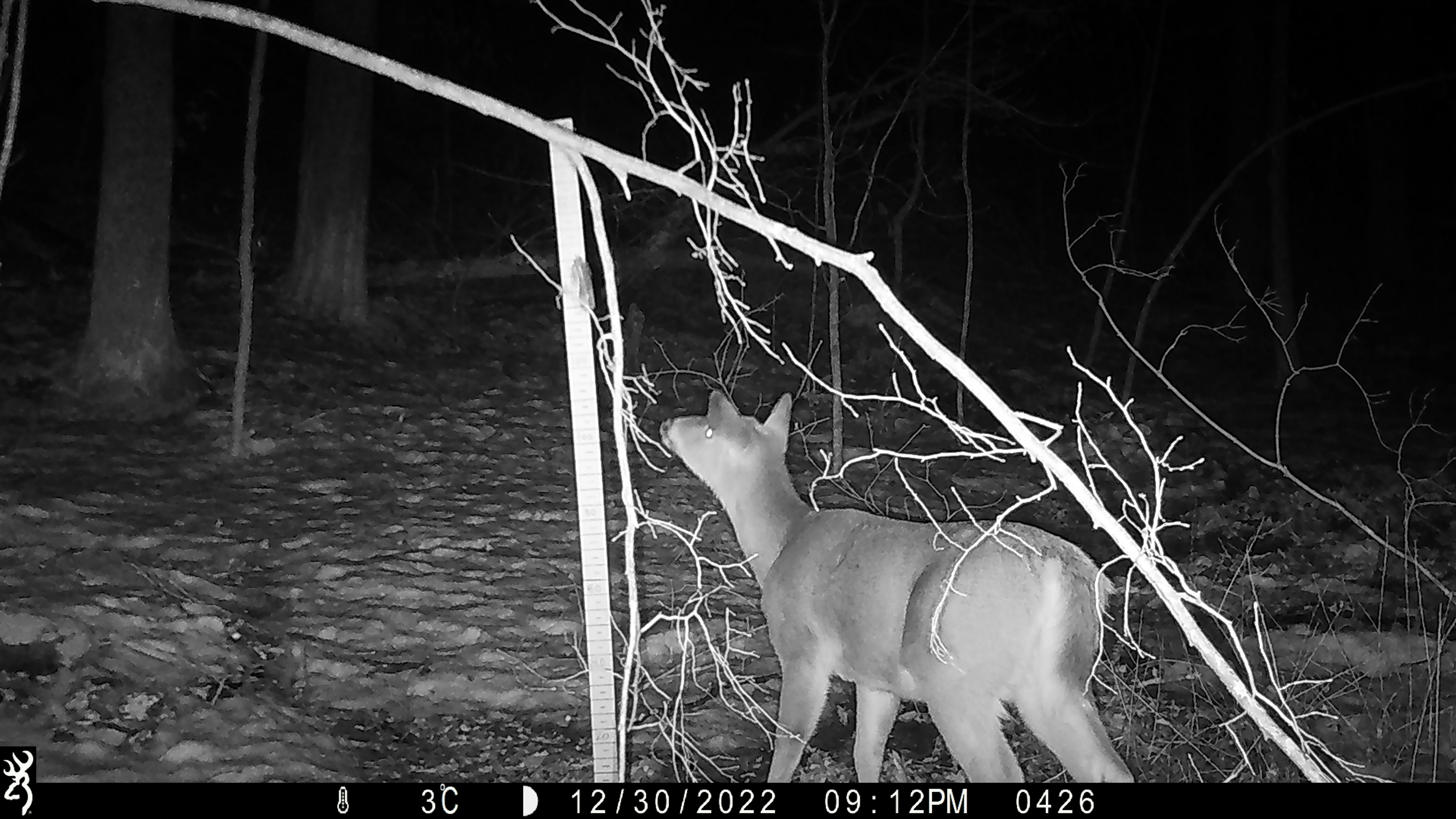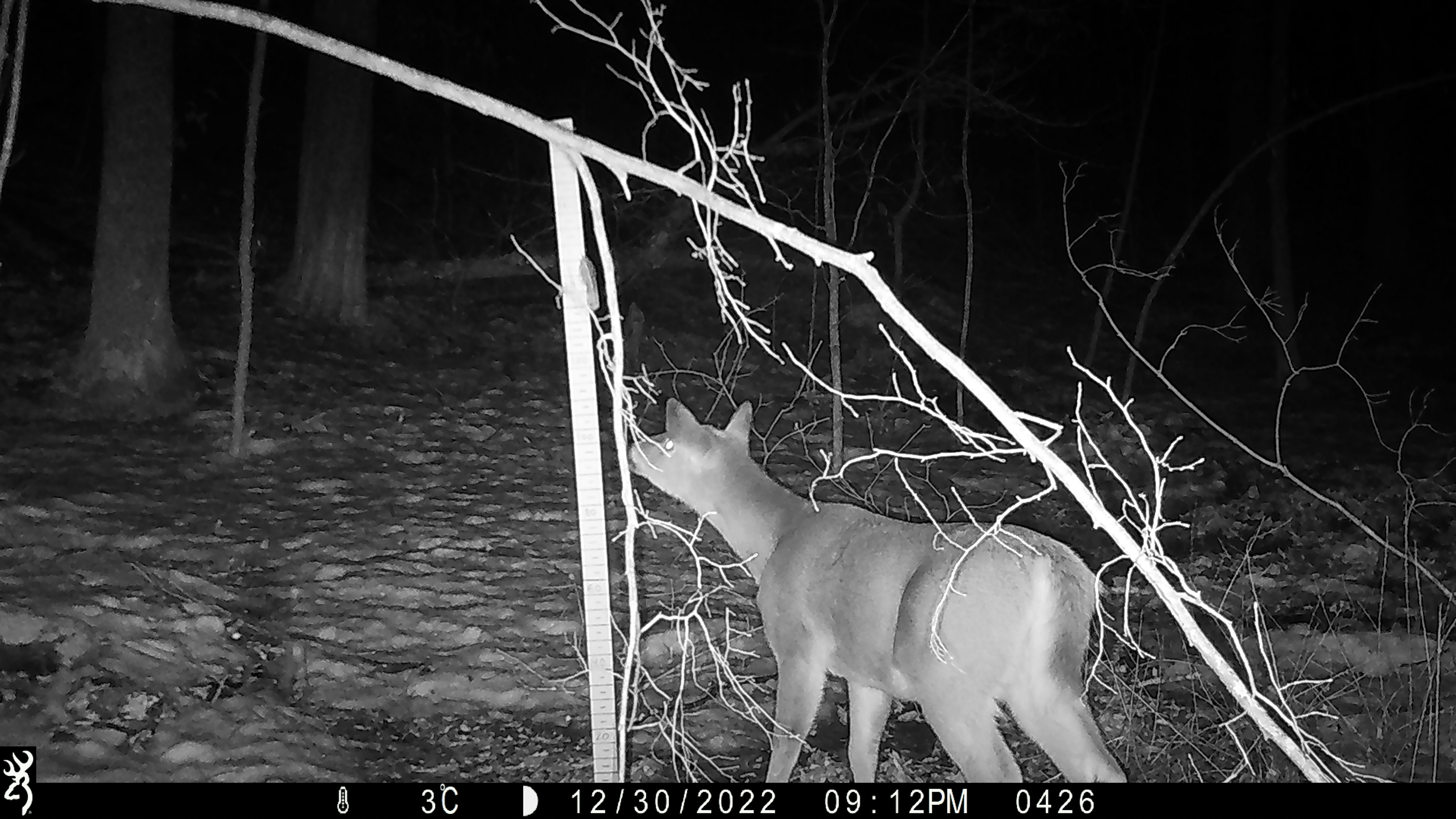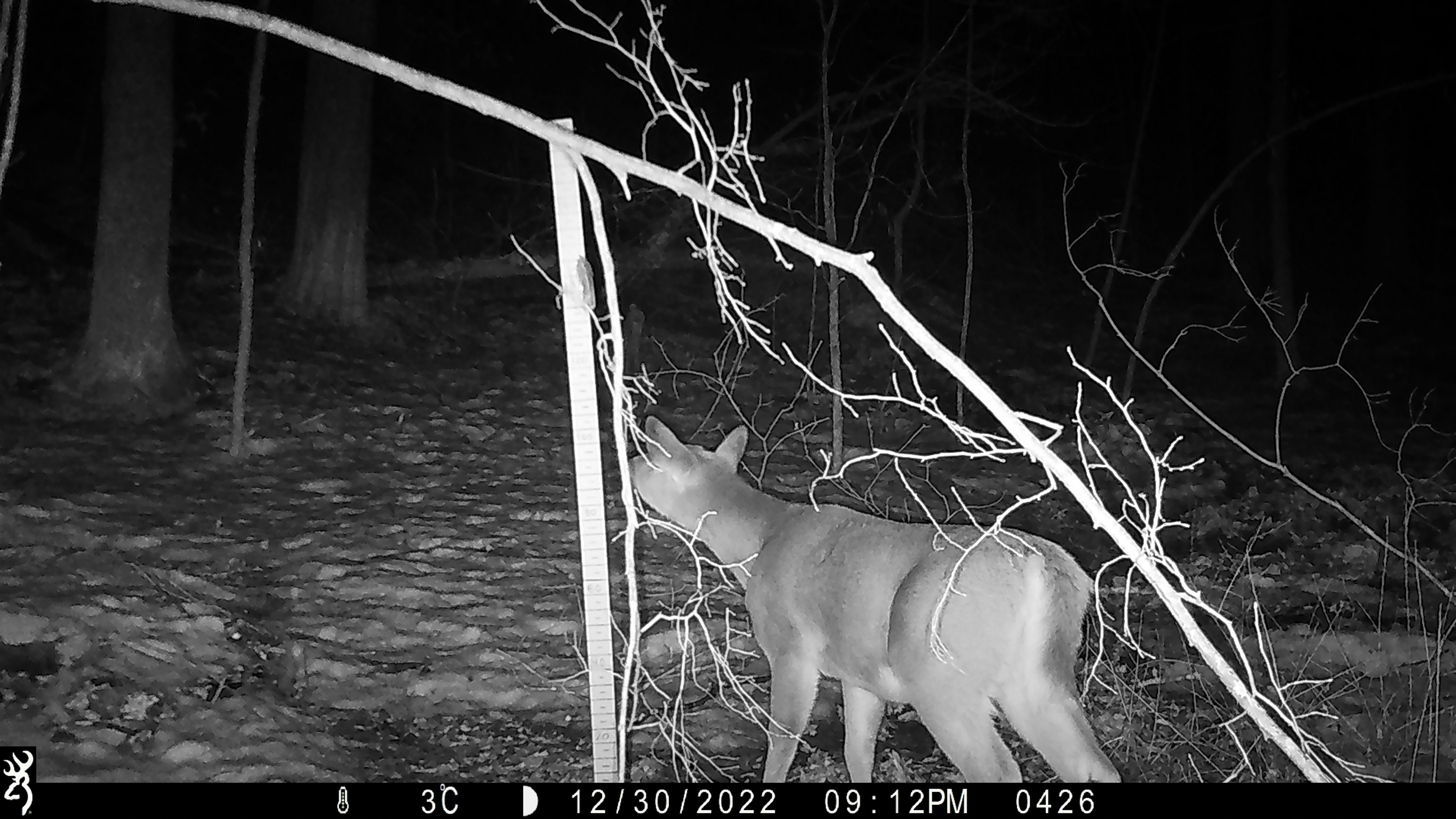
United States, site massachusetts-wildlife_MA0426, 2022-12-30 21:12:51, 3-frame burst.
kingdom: Animalia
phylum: Chordata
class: Mammalia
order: Artiodactyla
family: Cervidae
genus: Odocoileus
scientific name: Odocoileus virginianus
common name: white-tailed deer